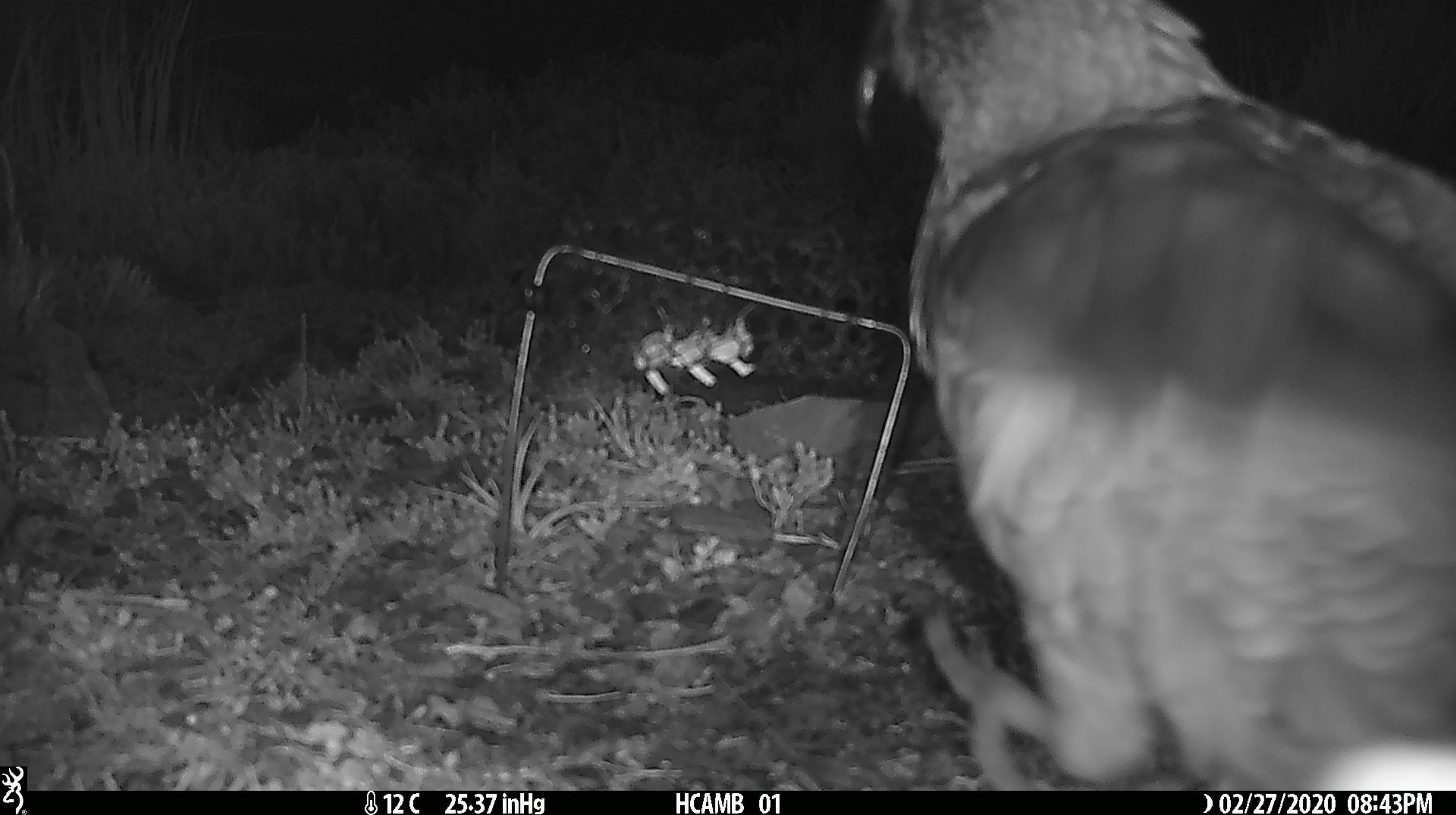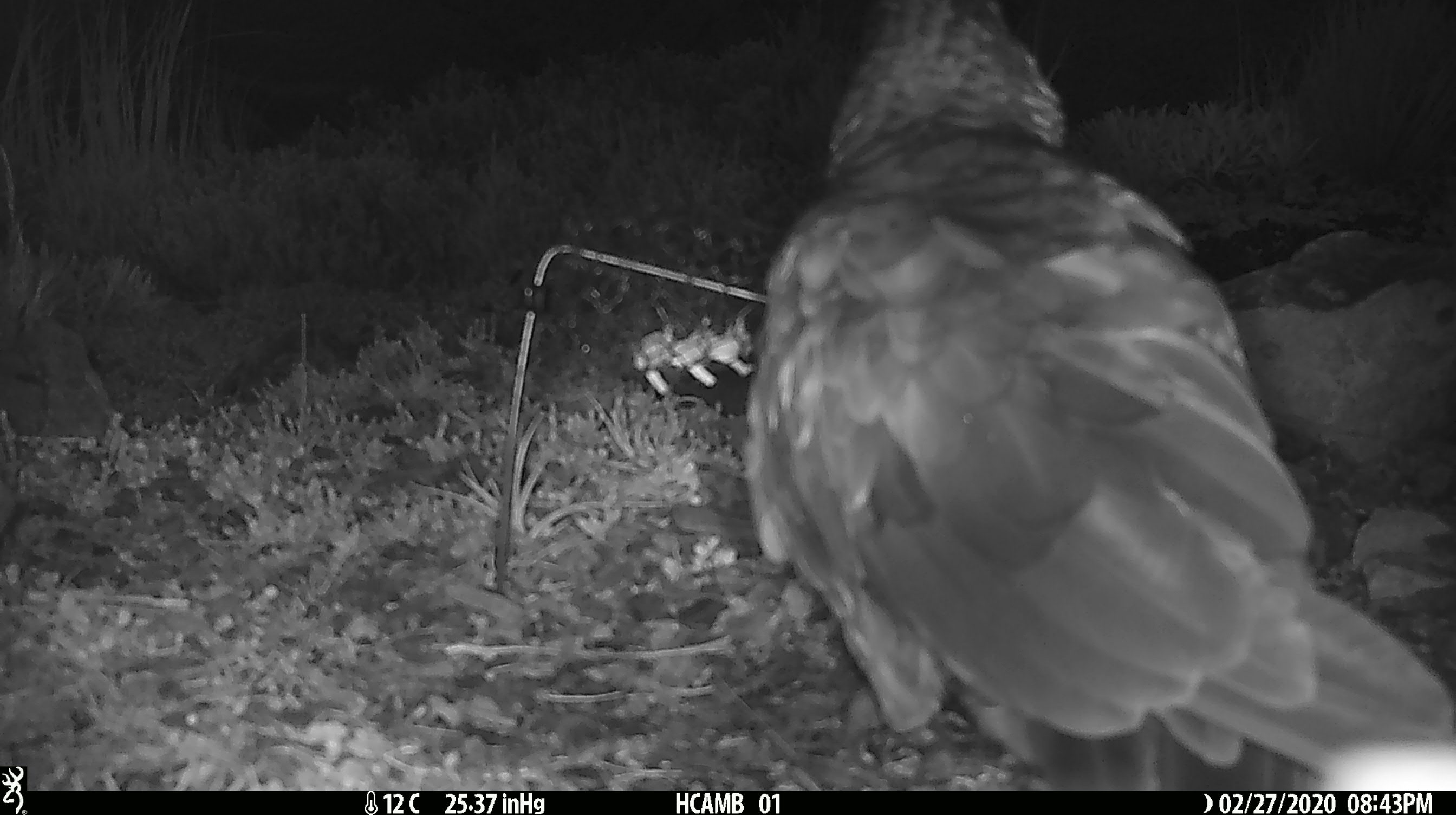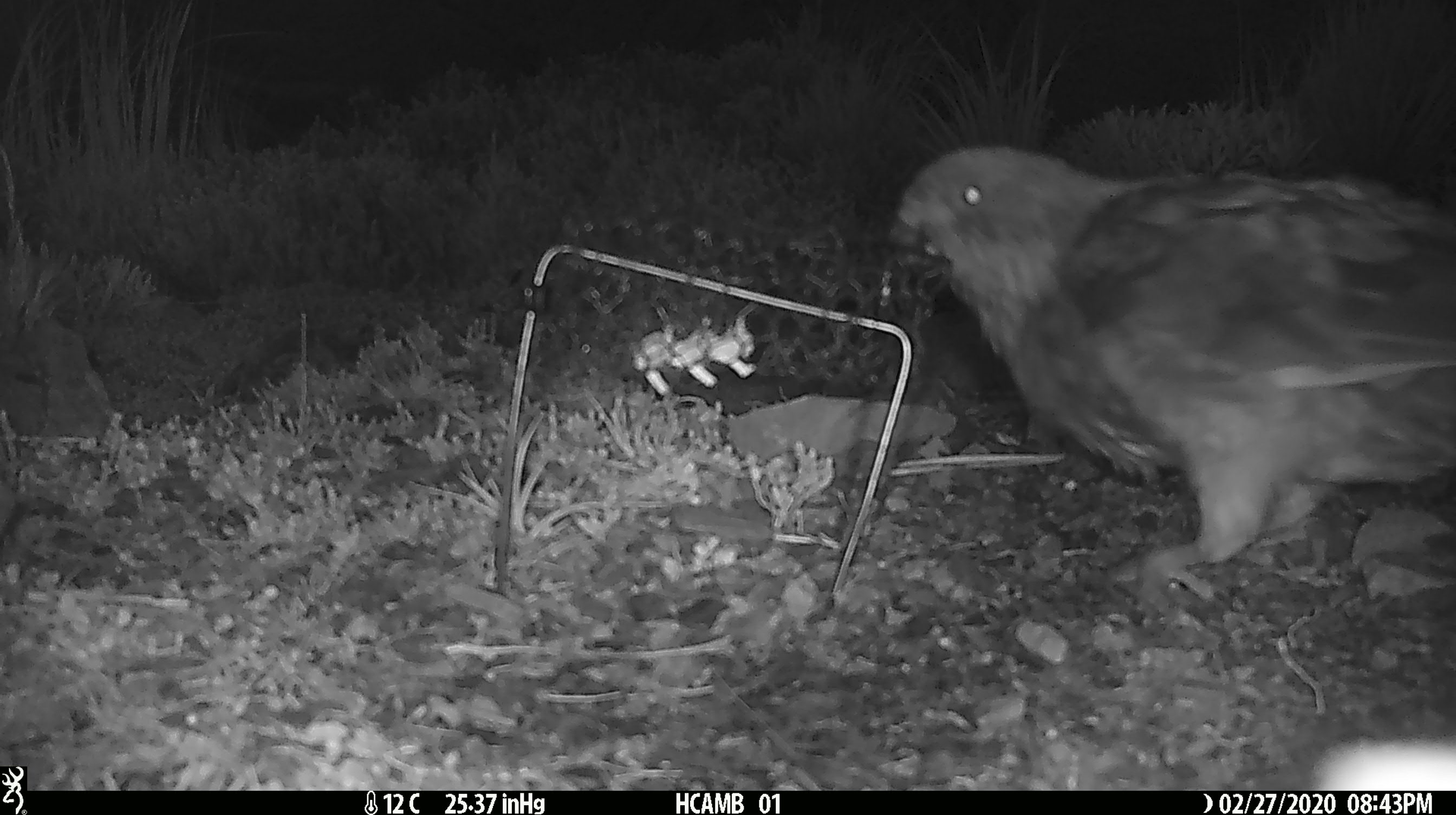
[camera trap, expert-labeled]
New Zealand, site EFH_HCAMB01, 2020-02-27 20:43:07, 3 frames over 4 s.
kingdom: Animalia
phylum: Chordata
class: Aves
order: Psittaciformes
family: Strigopidae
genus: Nestor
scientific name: Nestor notabilis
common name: kea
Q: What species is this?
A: Kea (Nestor notabilis).